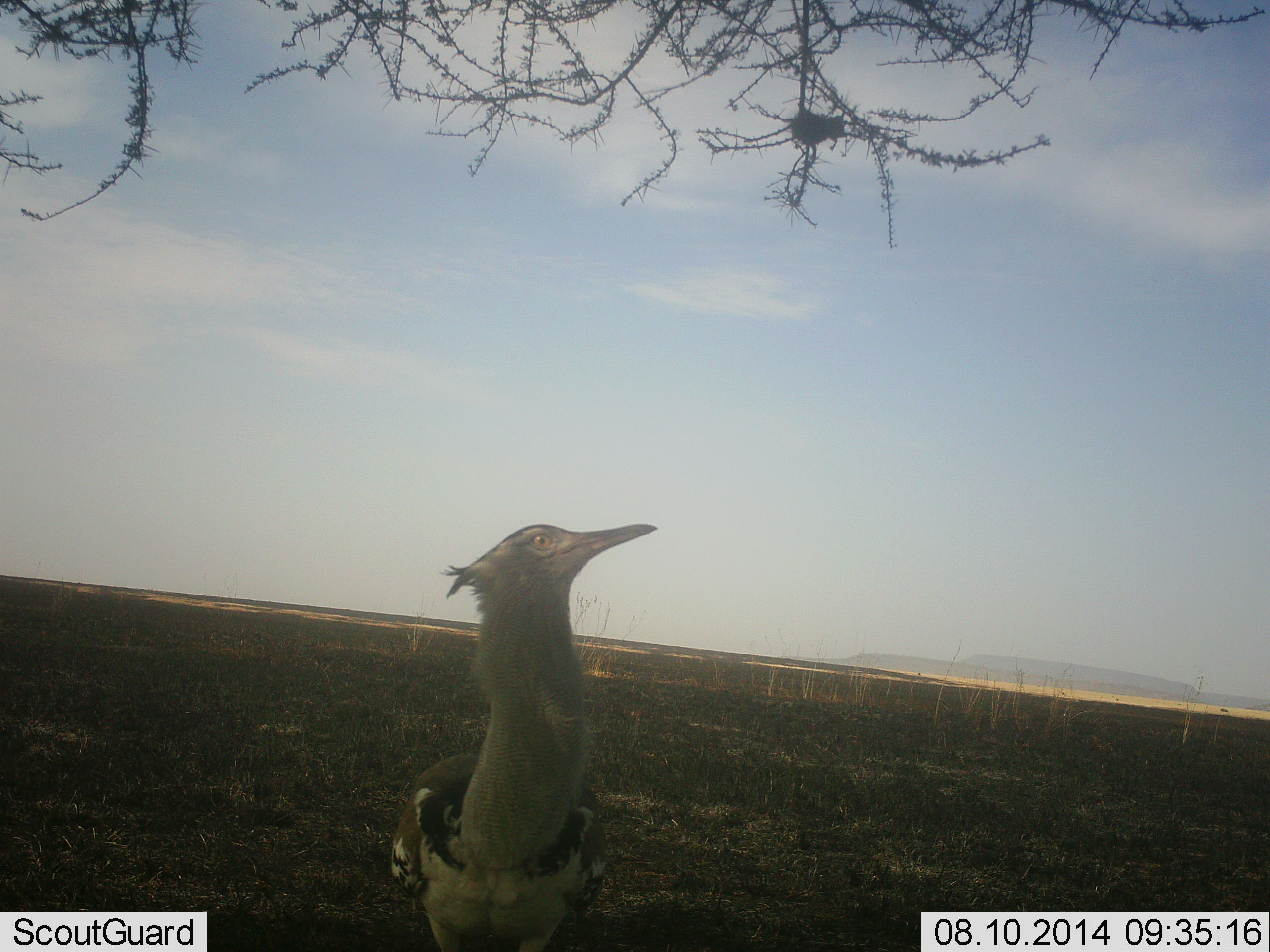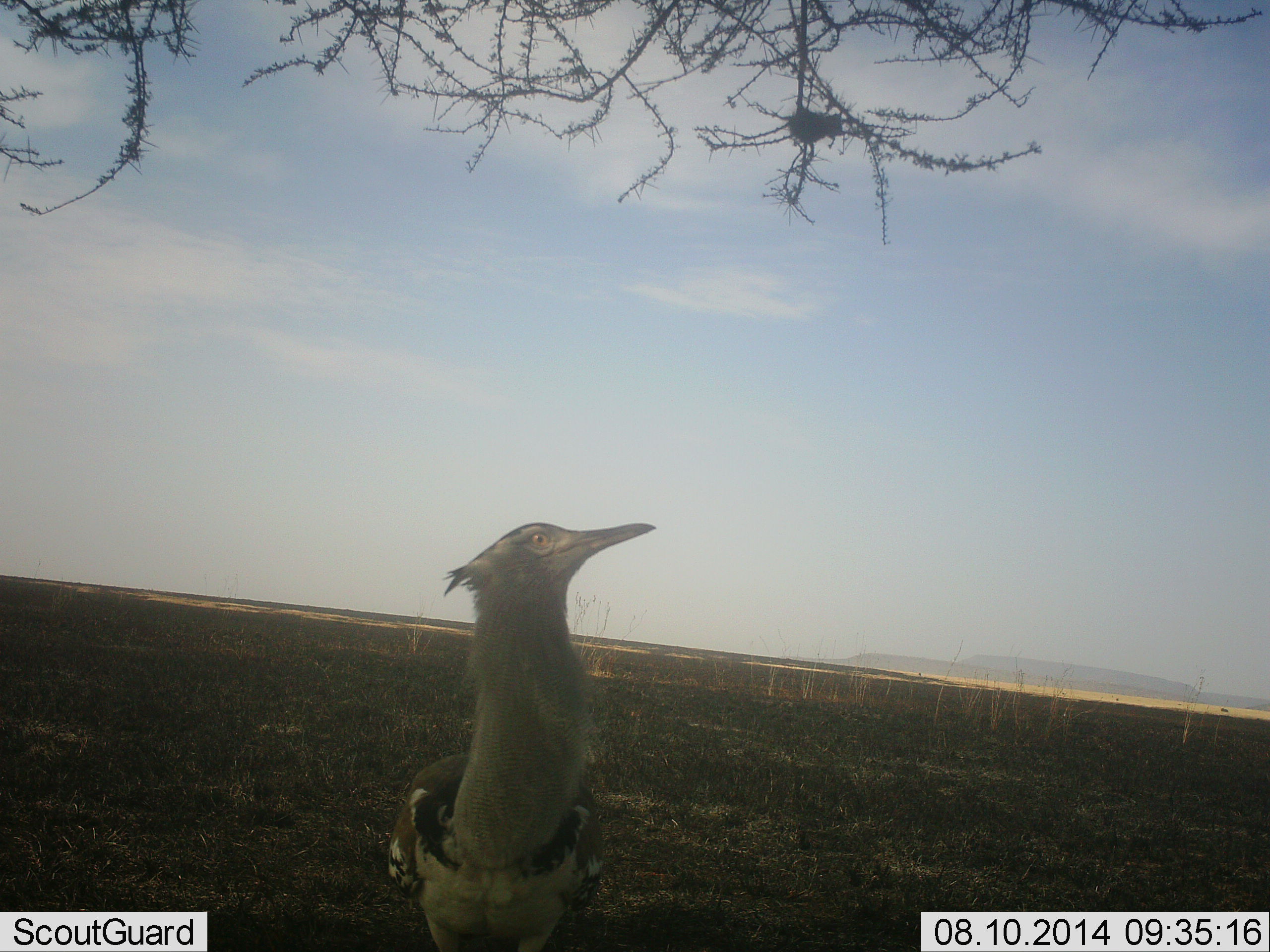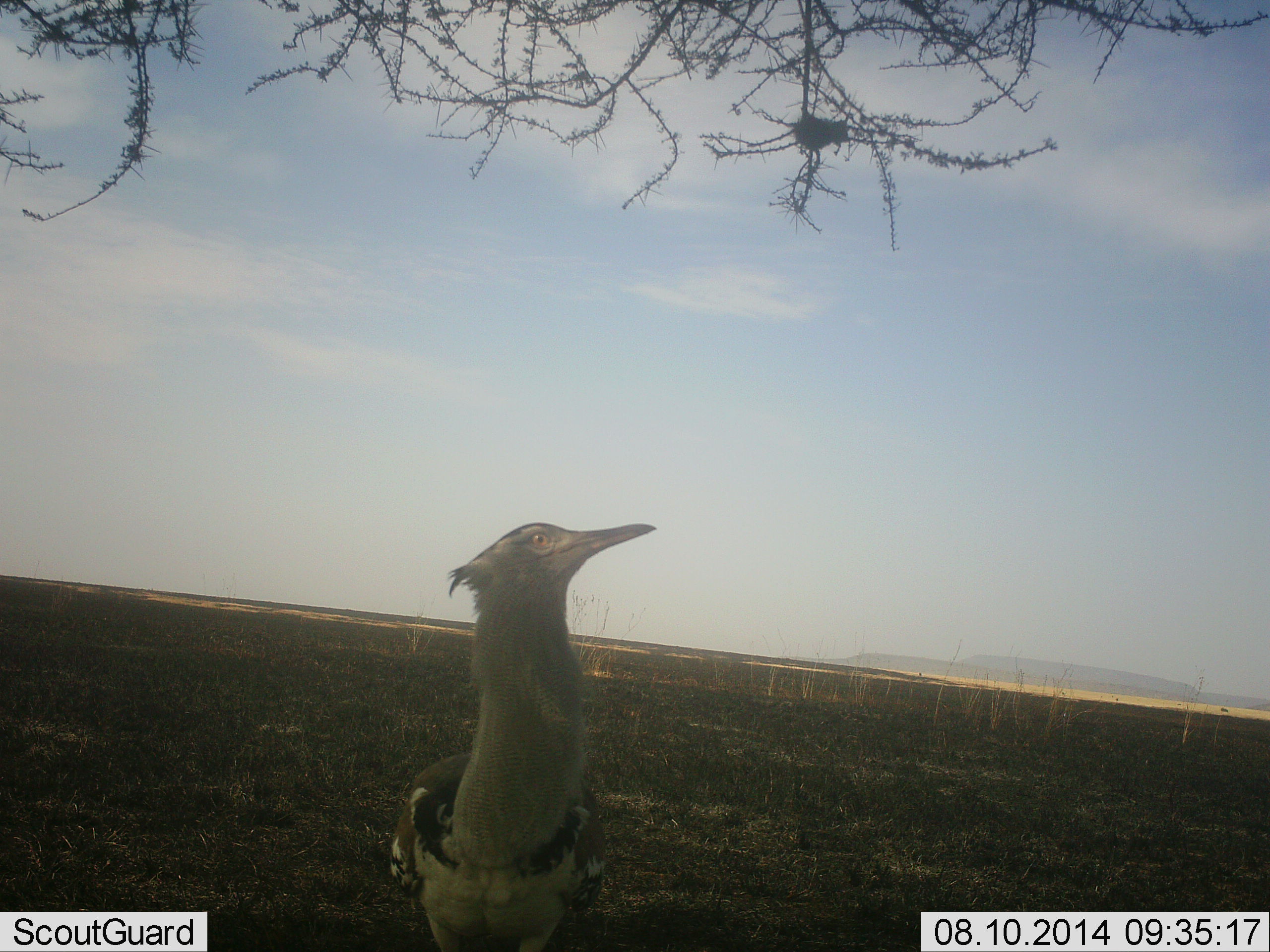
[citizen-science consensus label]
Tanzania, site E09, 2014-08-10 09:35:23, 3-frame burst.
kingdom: Animalia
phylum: Chordata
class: Aves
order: Otidiformes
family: Otididae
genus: Ardeotis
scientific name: Ardeotis kori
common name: kori bustard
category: koribustard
Koribustard (kori bustard) (Ardeotis kori), count 1. Behavior (volunteer vote fractions): standing 90%, resting 10%, moving 10%, interacting 0%. Young present (vote fraction): 0%. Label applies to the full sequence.